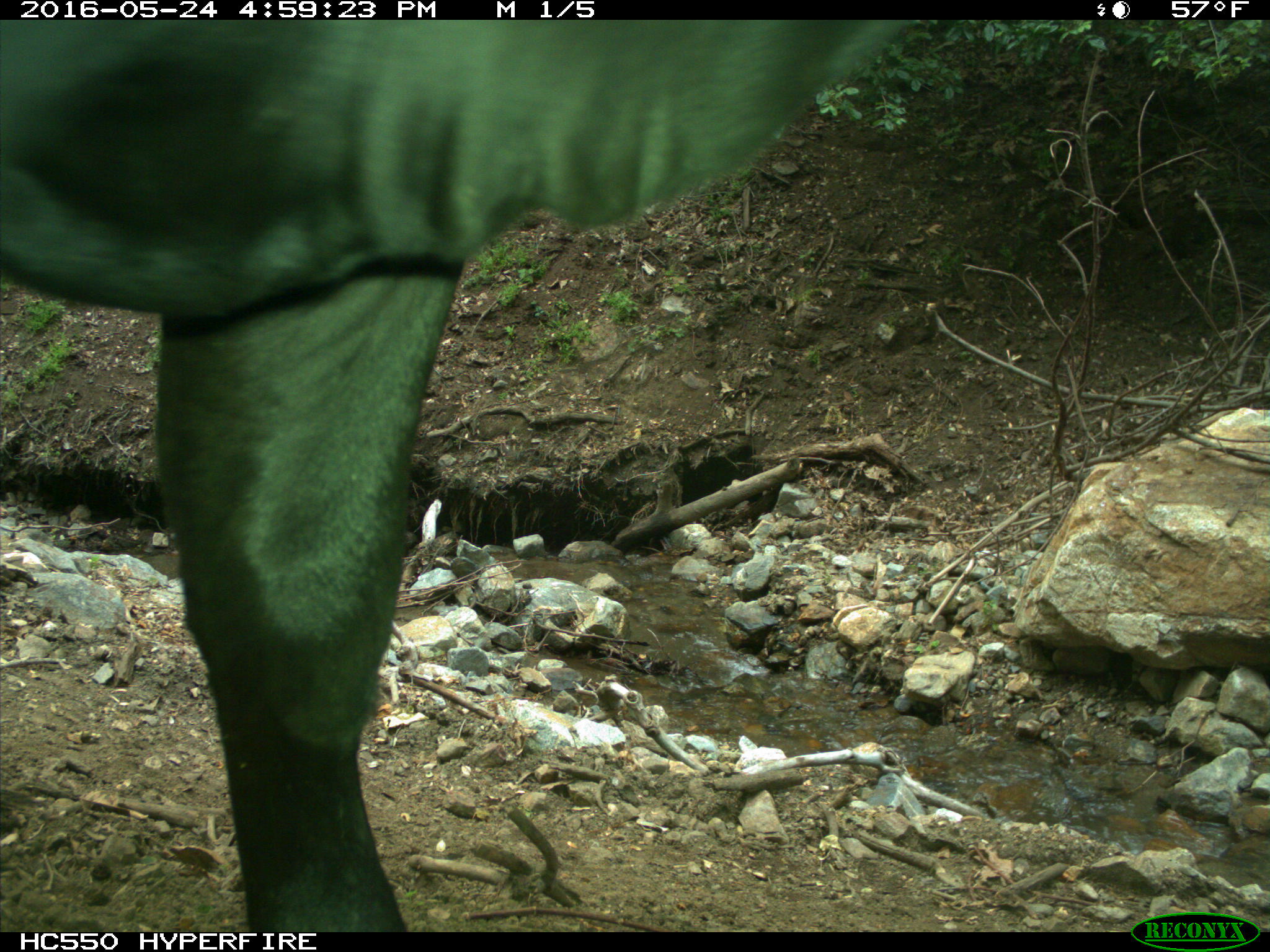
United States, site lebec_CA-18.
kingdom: Animalia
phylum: Chordata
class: Mammalia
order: Artiodactyla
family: Bovidae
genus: Bos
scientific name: Bos taurus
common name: domestic cow